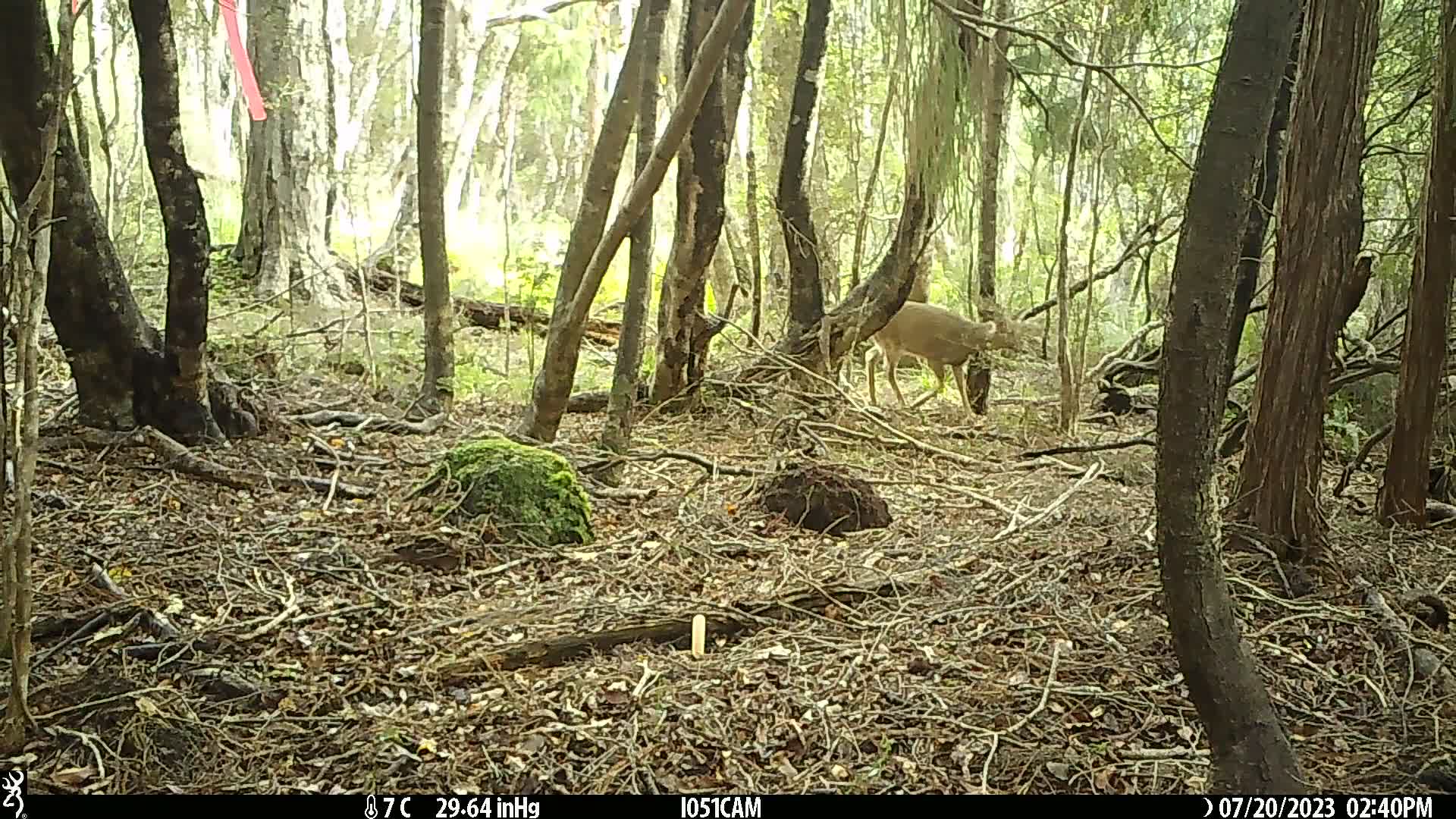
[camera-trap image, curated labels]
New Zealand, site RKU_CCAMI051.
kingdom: Animalia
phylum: Chordata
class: Mammalia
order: Artiodactyla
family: Cervidae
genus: Odocoileus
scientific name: Odocoileus virginianus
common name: white-tailed deer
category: white tailed deer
White tailed deer (white-tailed deer) (Odocoileus virginianus).